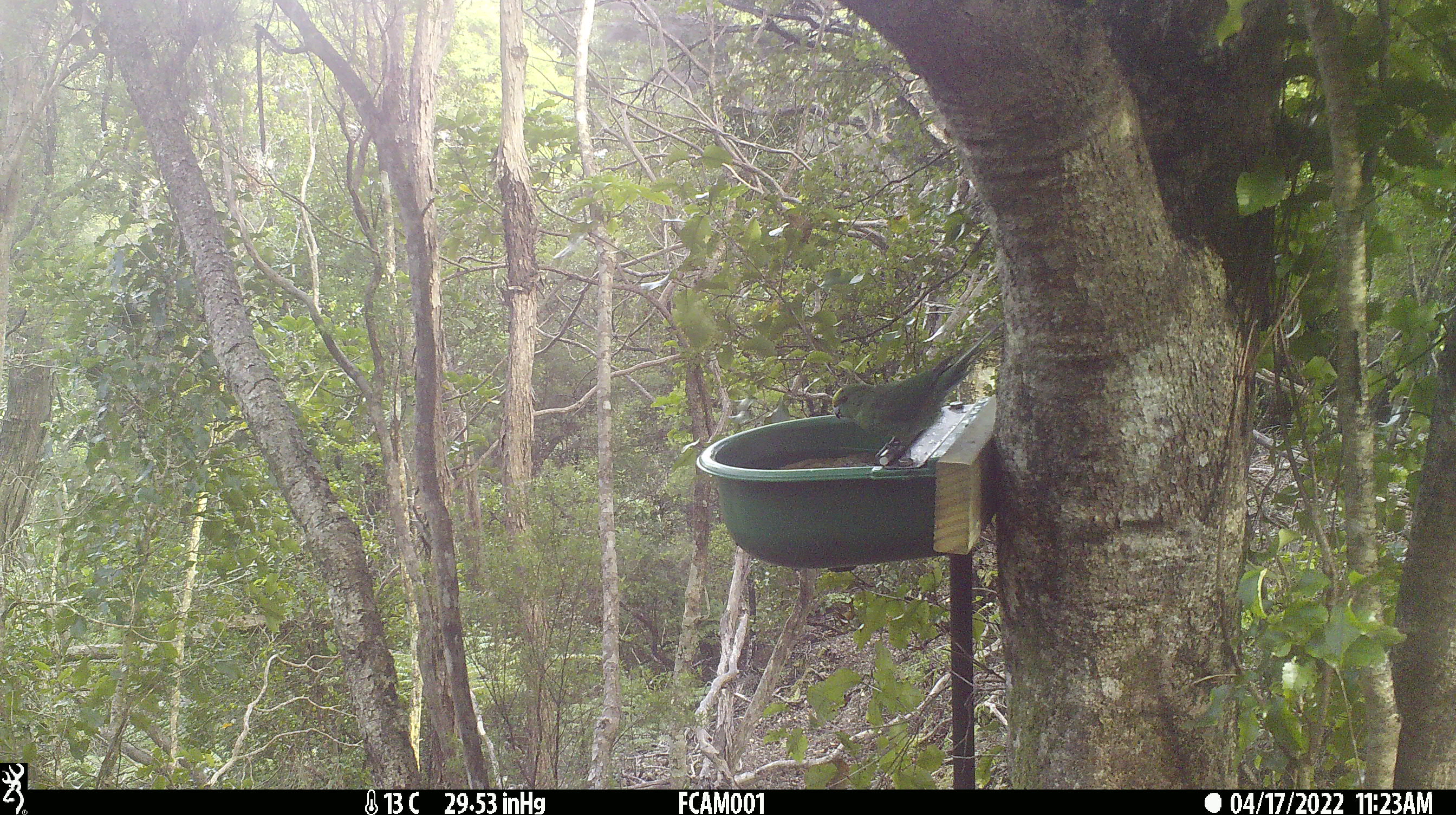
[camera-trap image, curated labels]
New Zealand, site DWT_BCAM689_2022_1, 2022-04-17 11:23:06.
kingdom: Animalia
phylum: Chordata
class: Aves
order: Psittaciformes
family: Psittaculidae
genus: Cyanoramphus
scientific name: Cyanoramphus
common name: parakeet